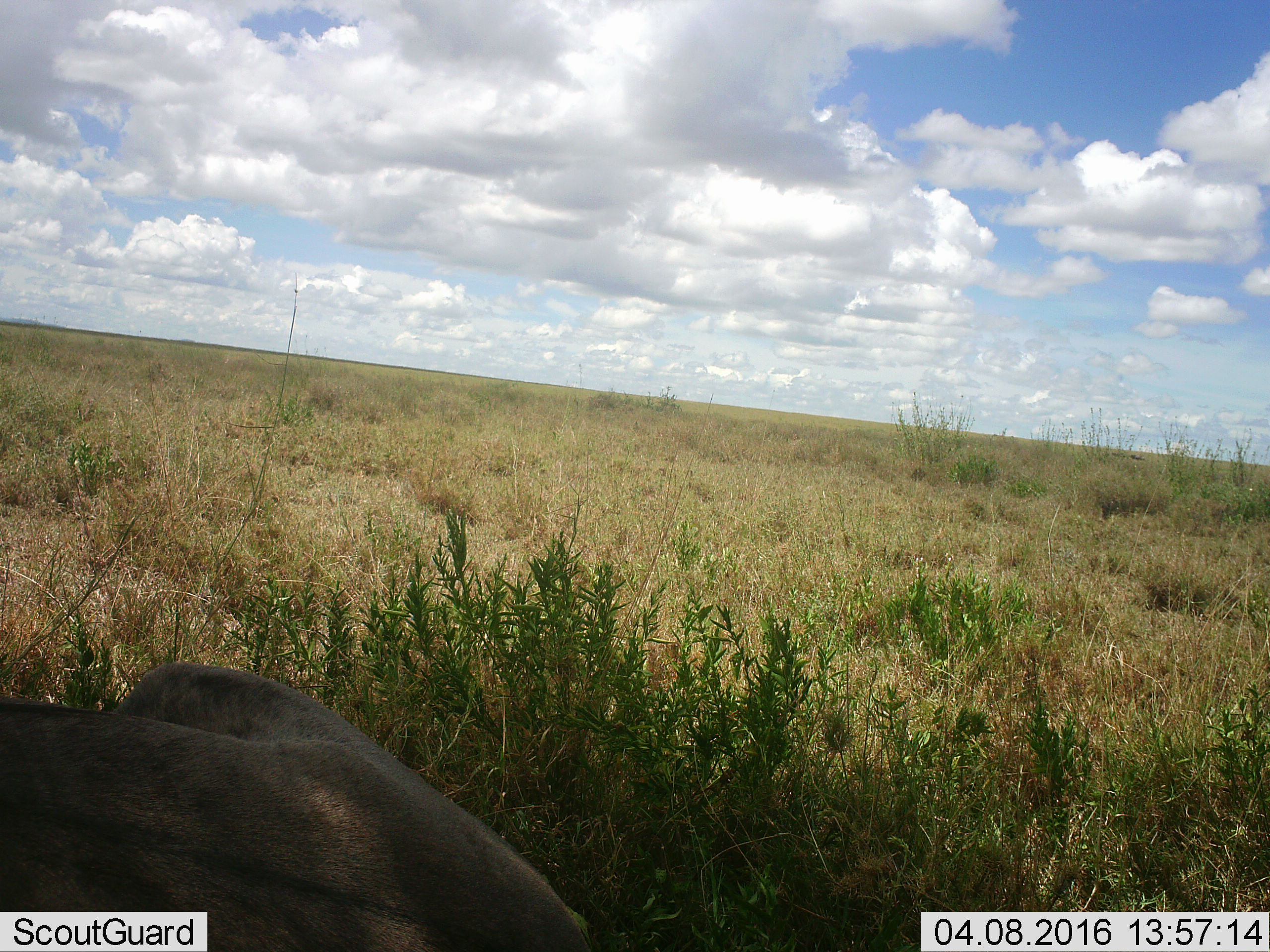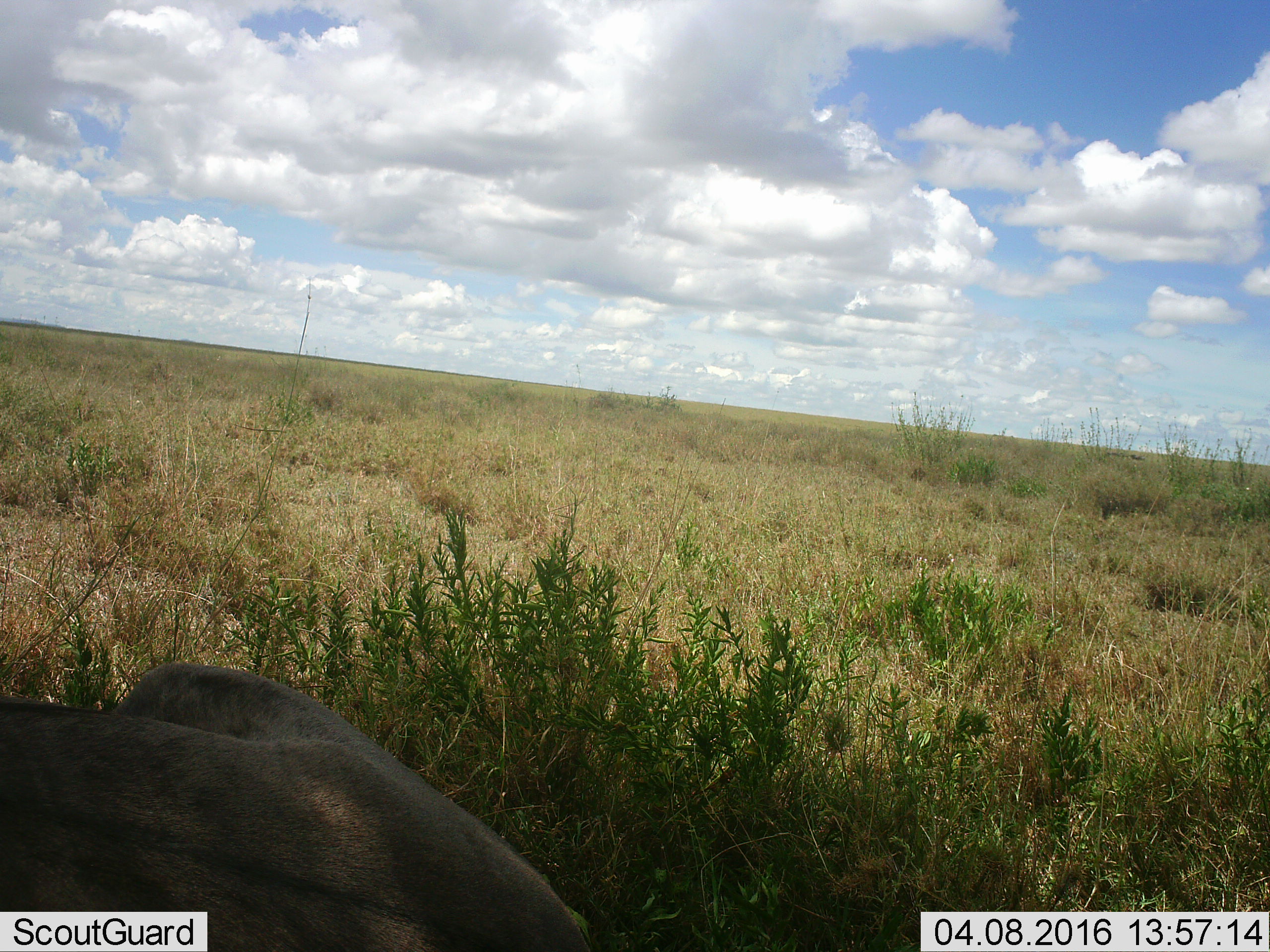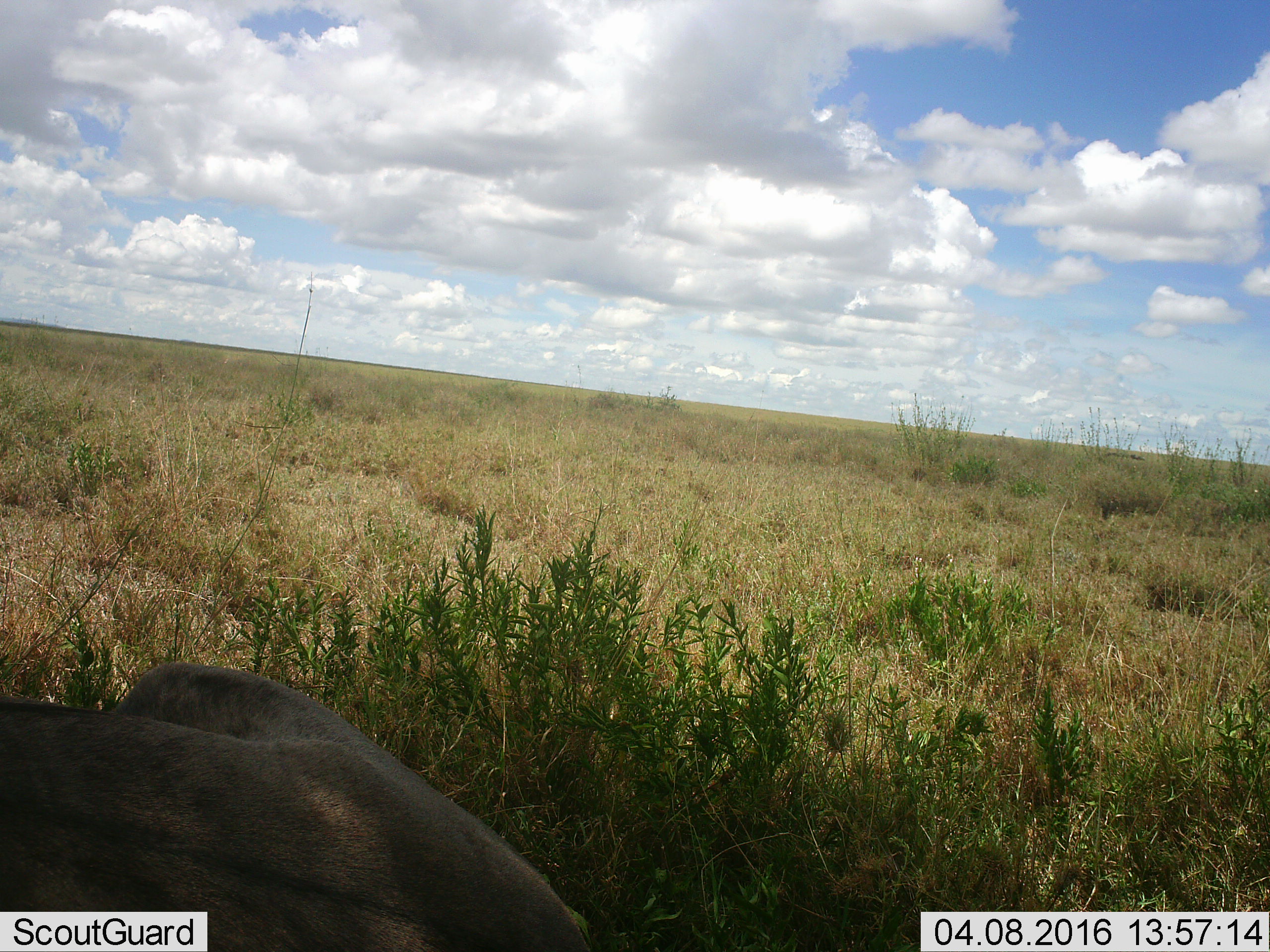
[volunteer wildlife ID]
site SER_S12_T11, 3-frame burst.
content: unidentified animal